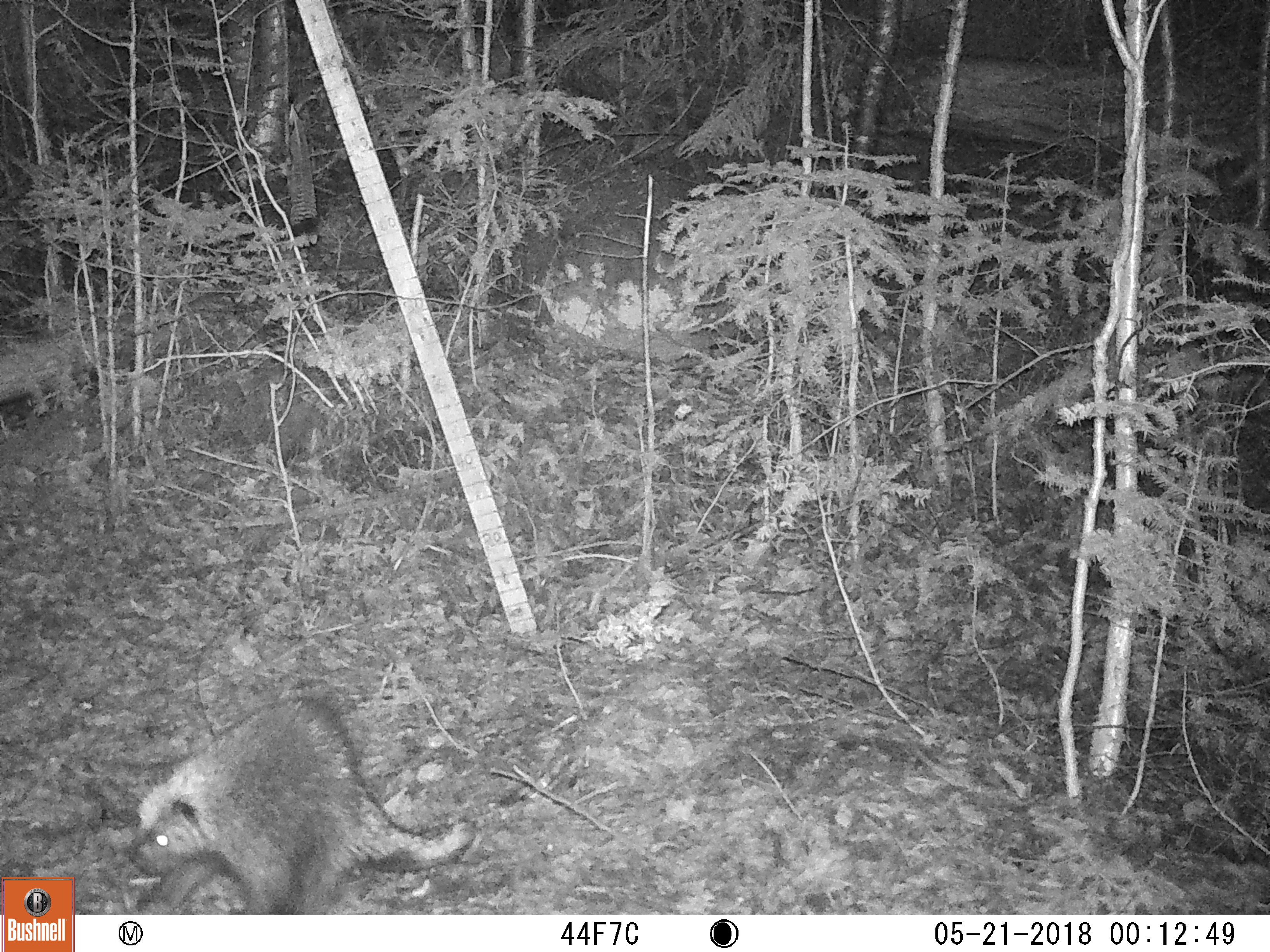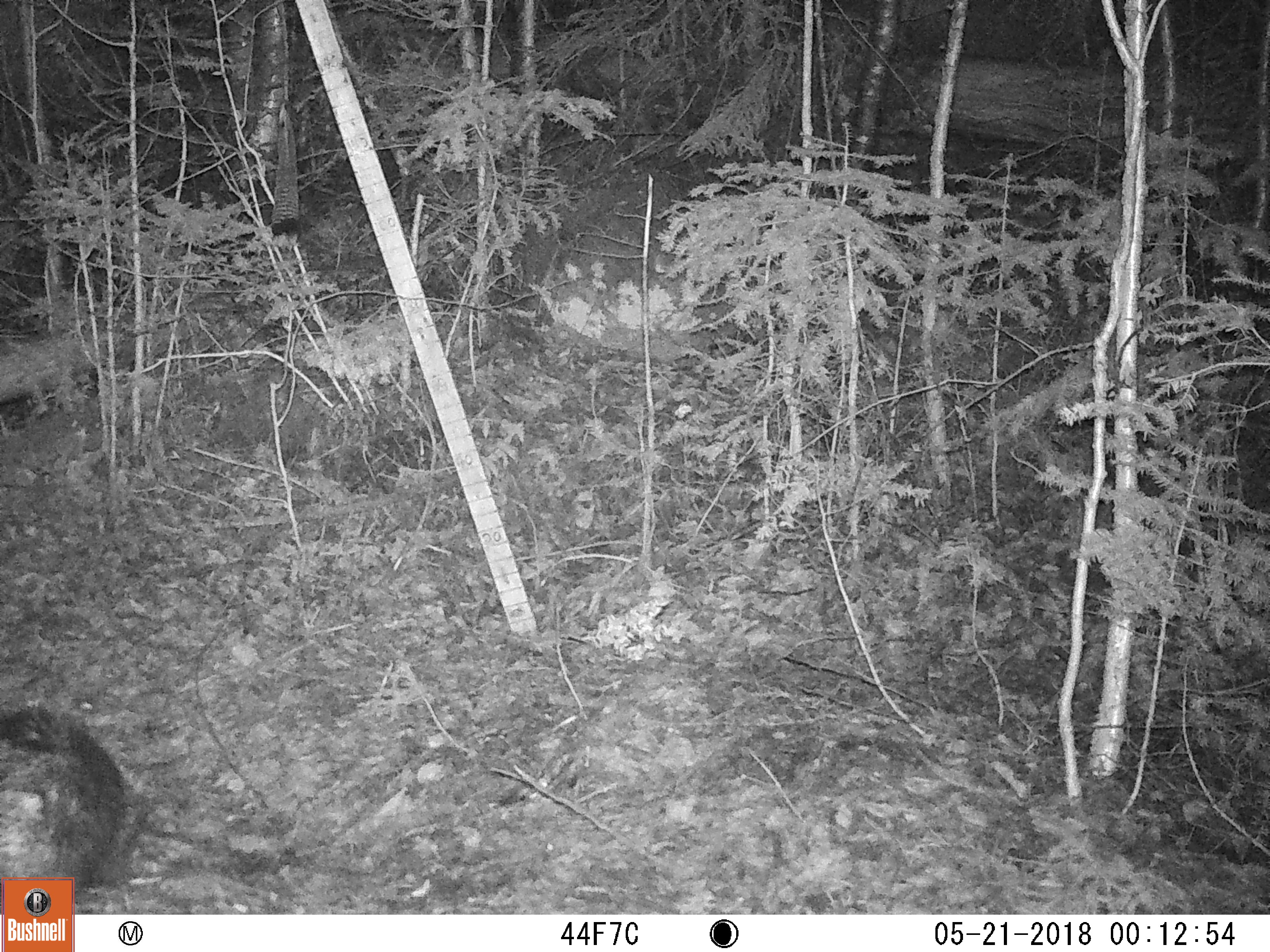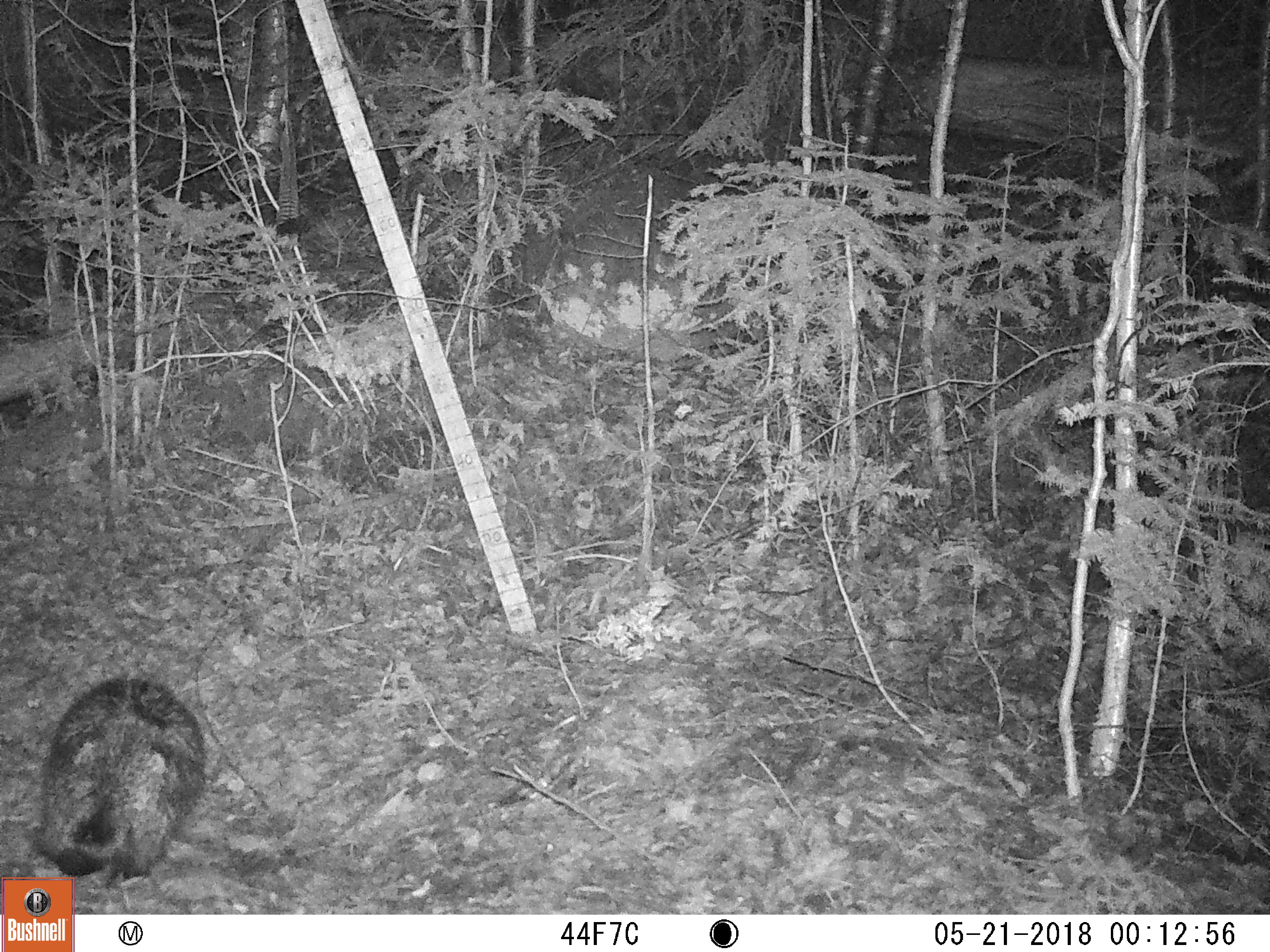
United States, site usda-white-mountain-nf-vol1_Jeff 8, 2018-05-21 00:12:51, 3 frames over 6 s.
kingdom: Animalia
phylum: Chordata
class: Mammalia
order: Rodentia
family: Erethizontidae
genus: Erethizon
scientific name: Erethizon dorsatum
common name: porcupine